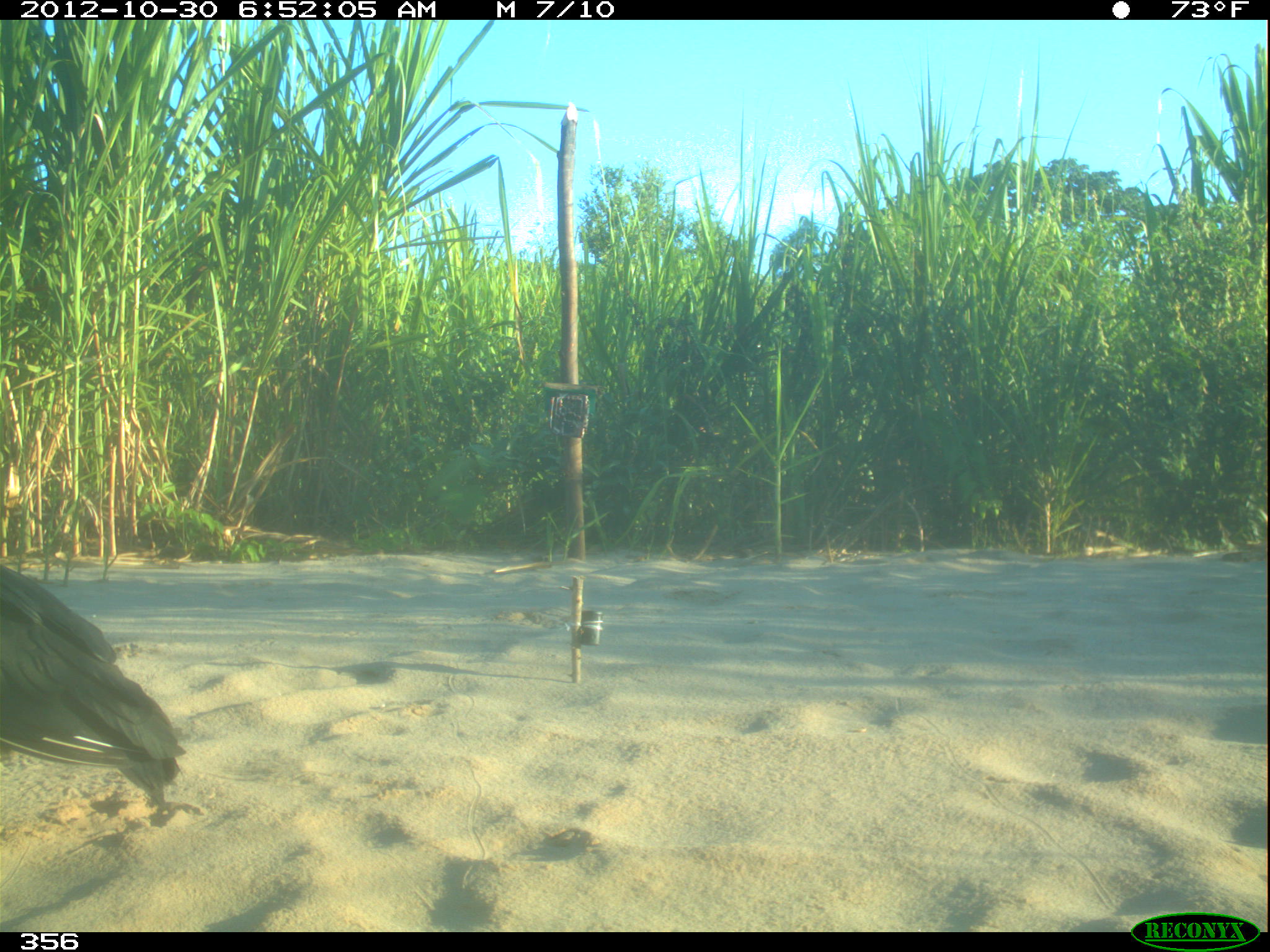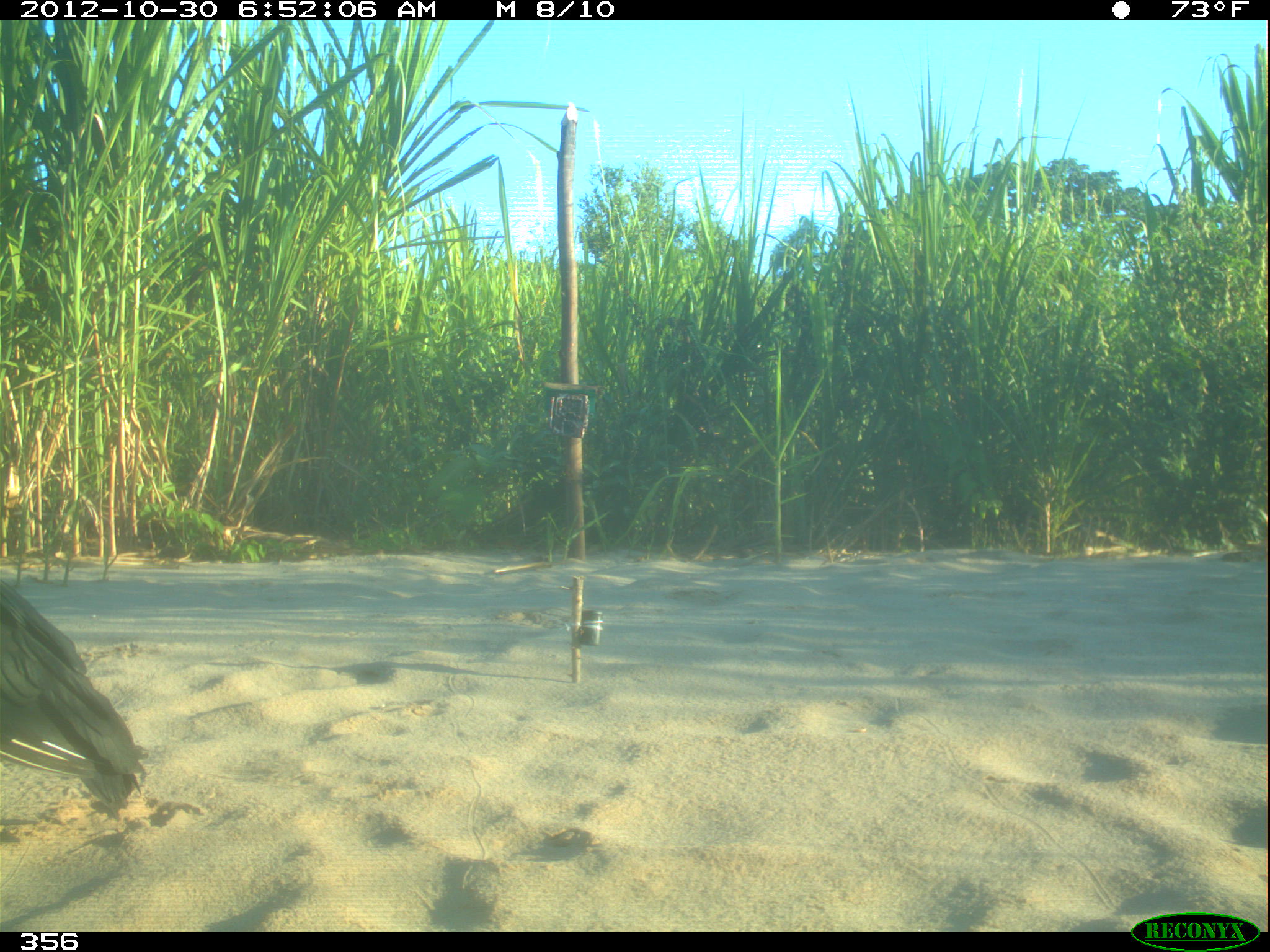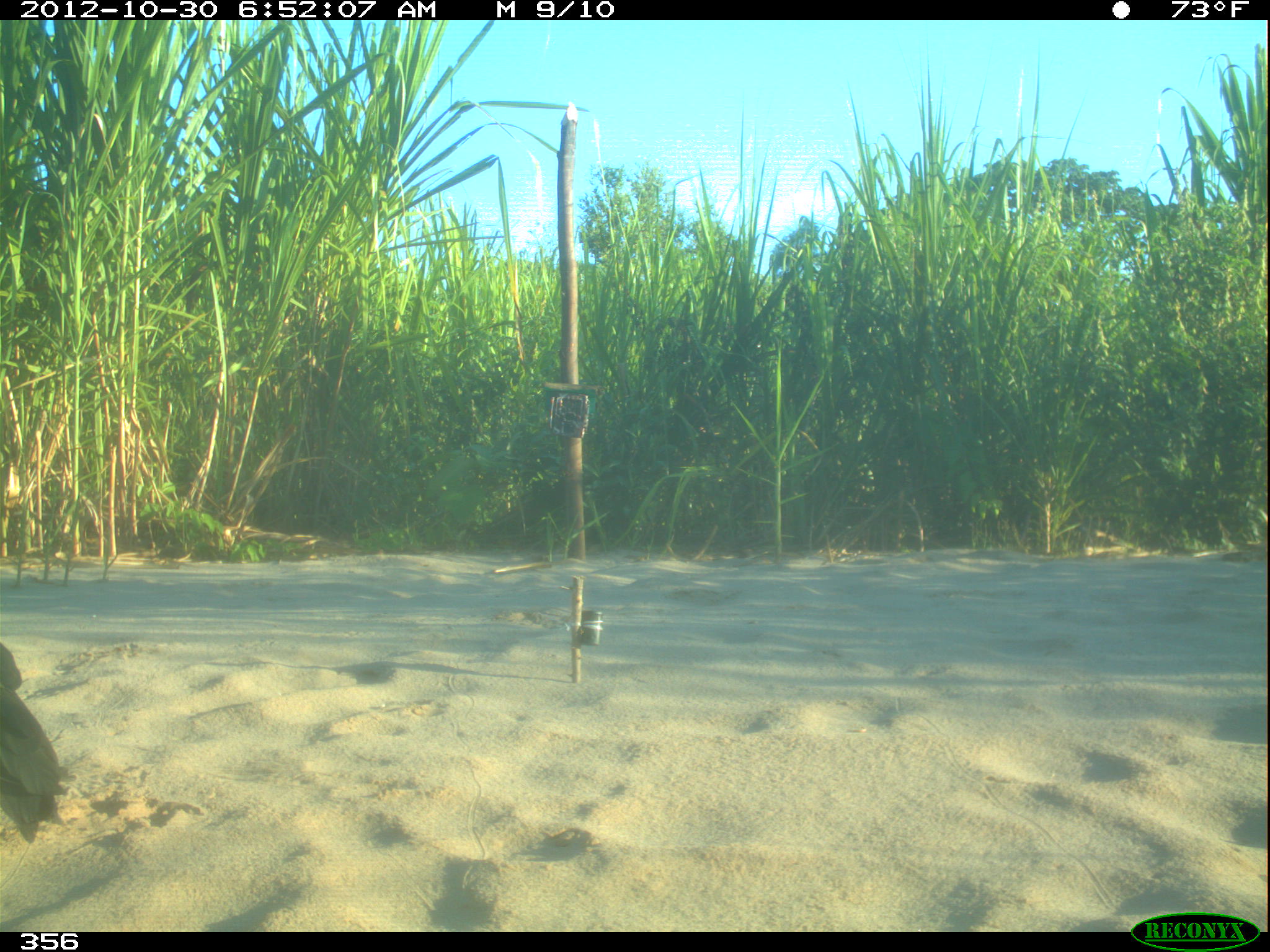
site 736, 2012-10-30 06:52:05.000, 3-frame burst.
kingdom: Animalia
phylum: Chordata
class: Aves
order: Cathartiformes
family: Cathartidae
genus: Coragyps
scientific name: Coragyps atratus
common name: black vulture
Coragyps atratus (black vulture).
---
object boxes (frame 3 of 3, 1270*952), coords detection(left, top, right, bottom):
coragyps atratus: detection(0, 642, 65, 843)